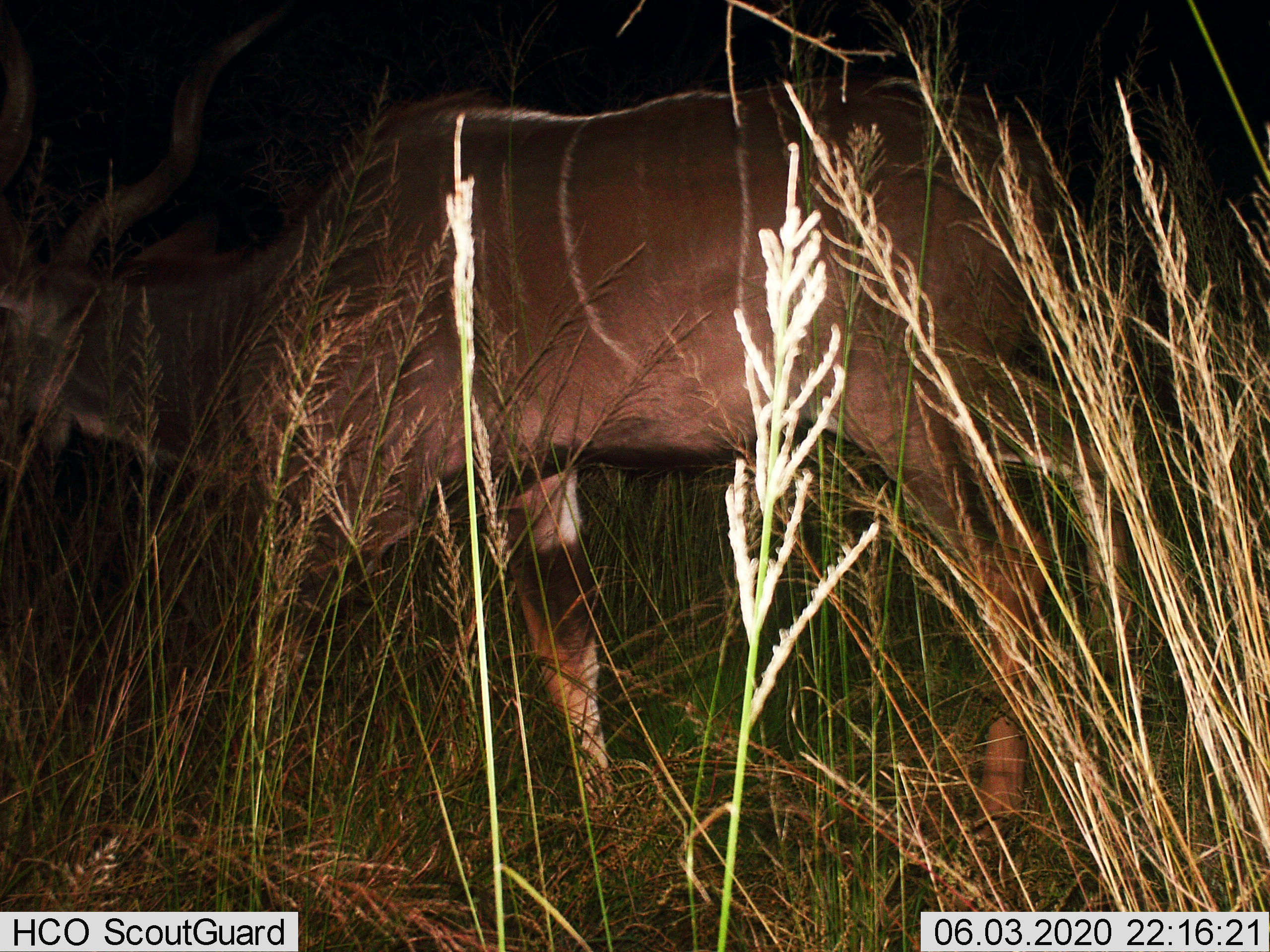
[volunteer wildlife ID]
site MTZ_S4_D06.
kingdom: Animalia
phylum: Chordata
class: Mammalia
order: Artiodactyla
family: Bovidae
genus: Tragelaphus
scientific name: Tragelaphus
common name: kudu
Kudu (Tragelaphus), count 1. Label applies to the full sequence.